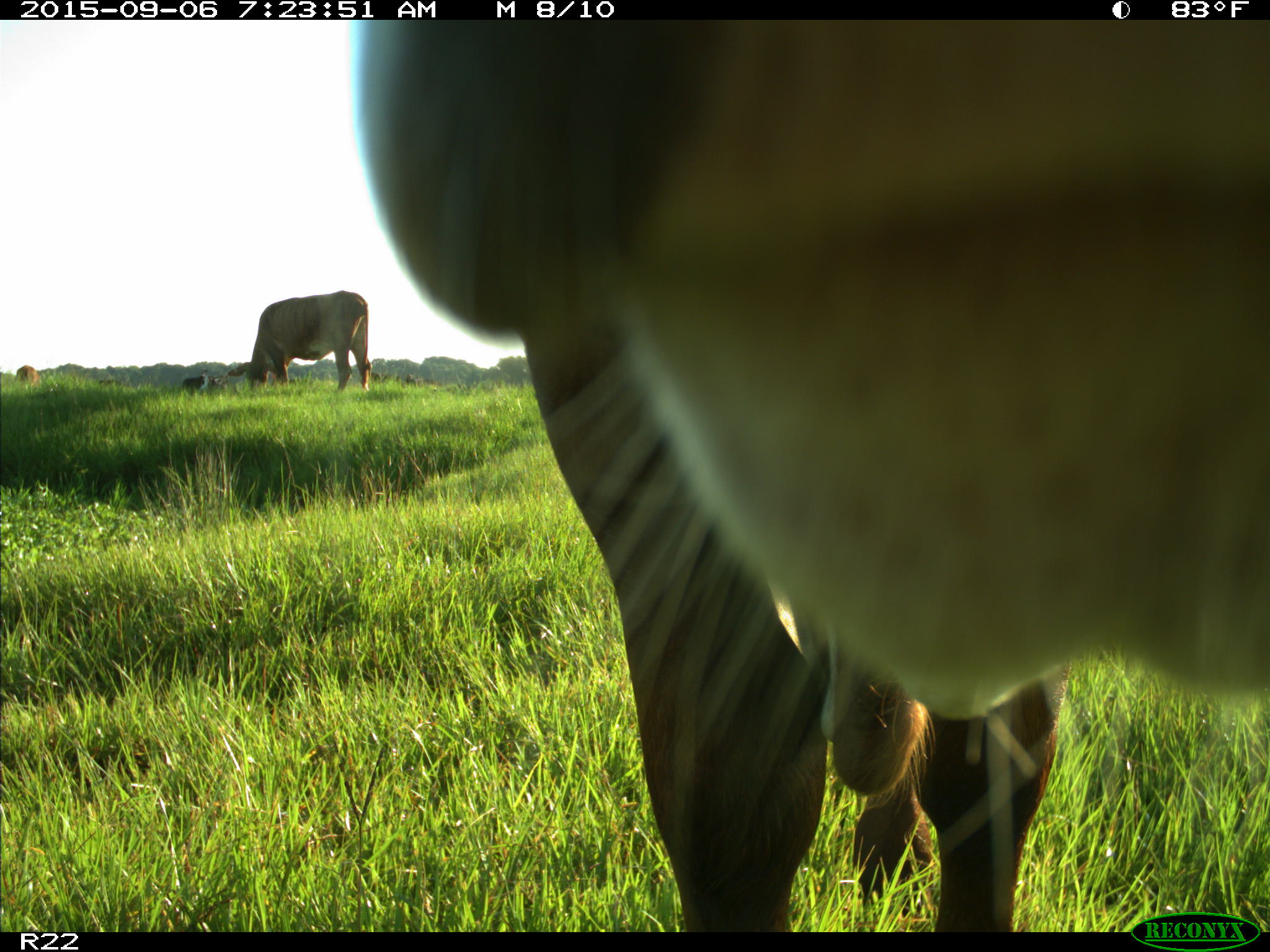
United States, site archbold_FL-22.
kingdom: Animalia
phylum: Chordata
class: Mammalia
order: Artiodactyla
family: Bovidae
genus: Bos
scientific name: Bos taurus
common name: domestic cow